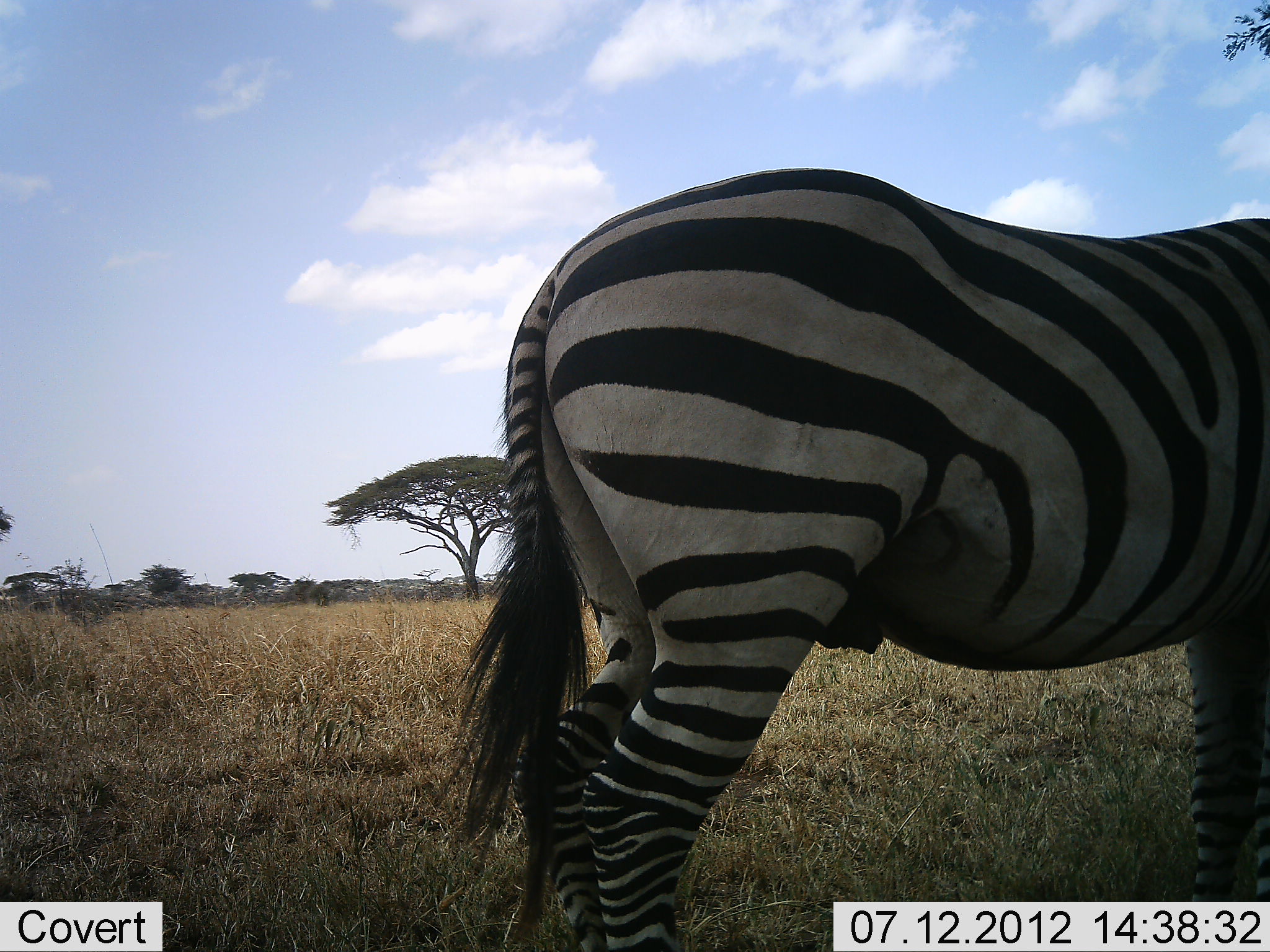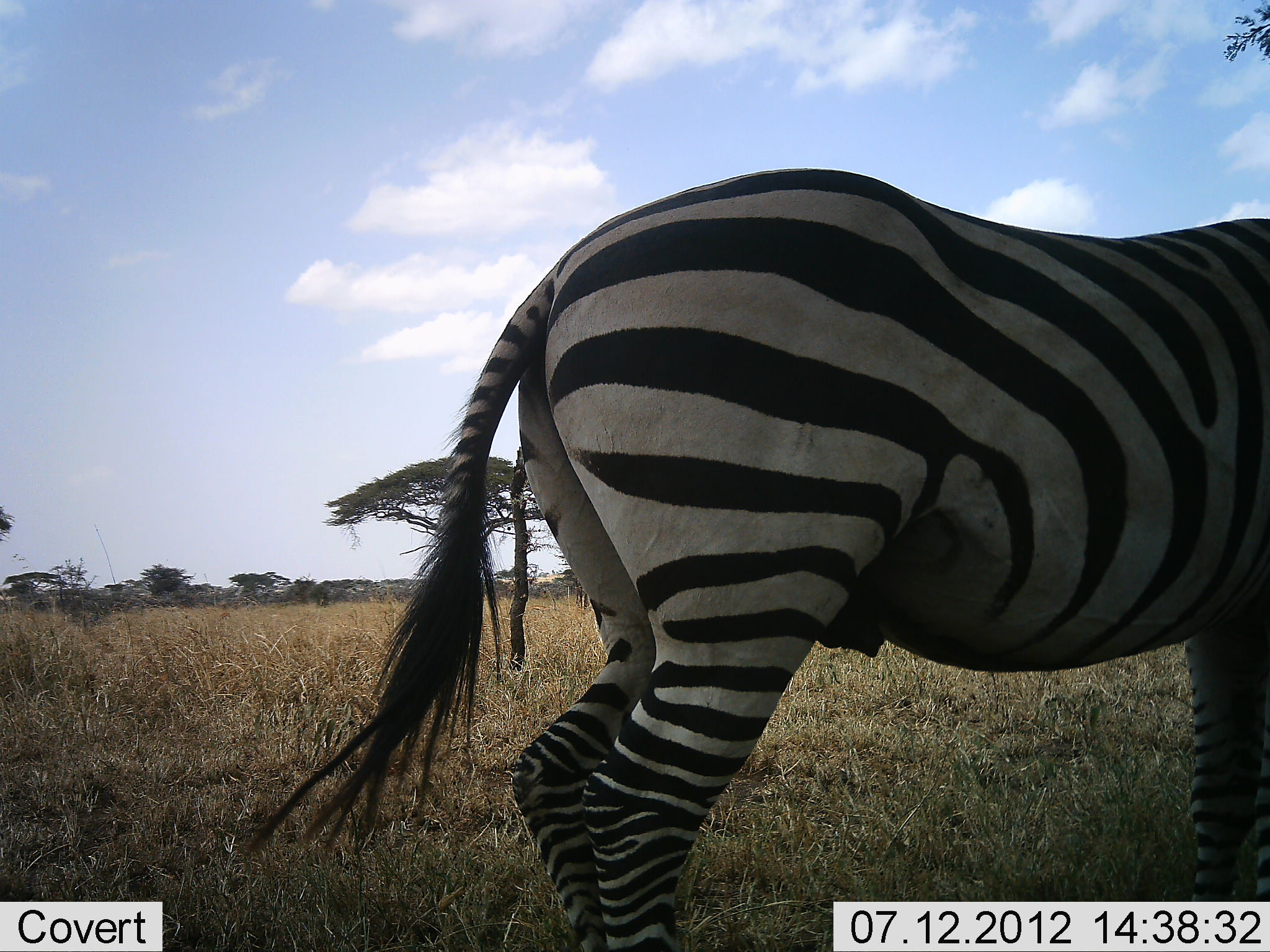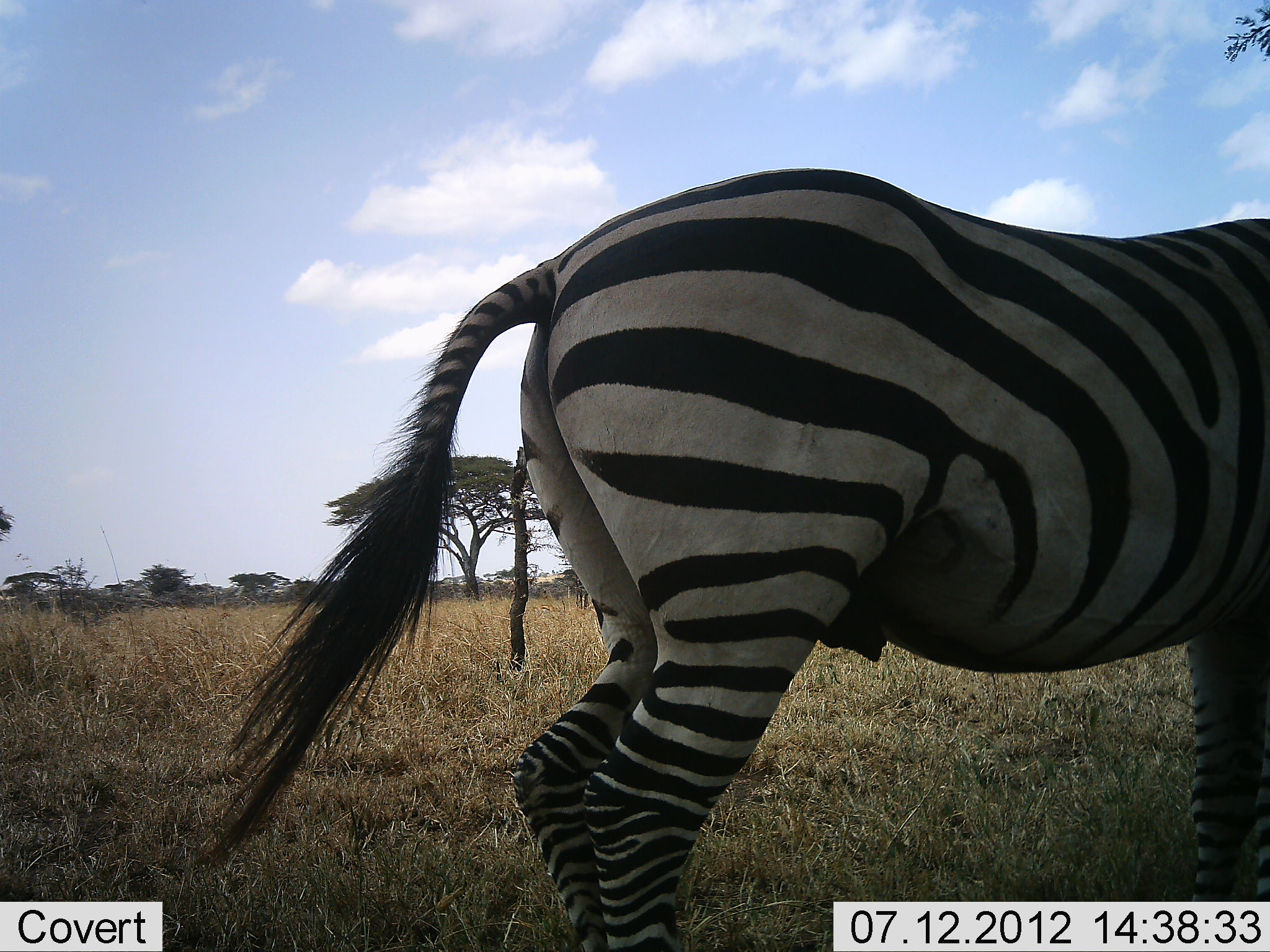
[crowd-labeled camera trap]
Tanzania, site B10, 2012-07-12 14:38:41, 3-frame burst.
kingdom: Animalia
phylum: Chordata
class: Mammalia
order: Perissodactyla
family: Equidae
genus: Equus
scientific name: Equus quagga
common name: plains zebra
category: zebra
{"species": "zebra (plains zebra) (Equus quagga)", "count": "1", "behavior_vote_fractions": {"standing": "90%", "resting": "0%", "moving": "10%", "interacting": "0%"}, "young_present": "0%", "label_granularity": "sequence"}